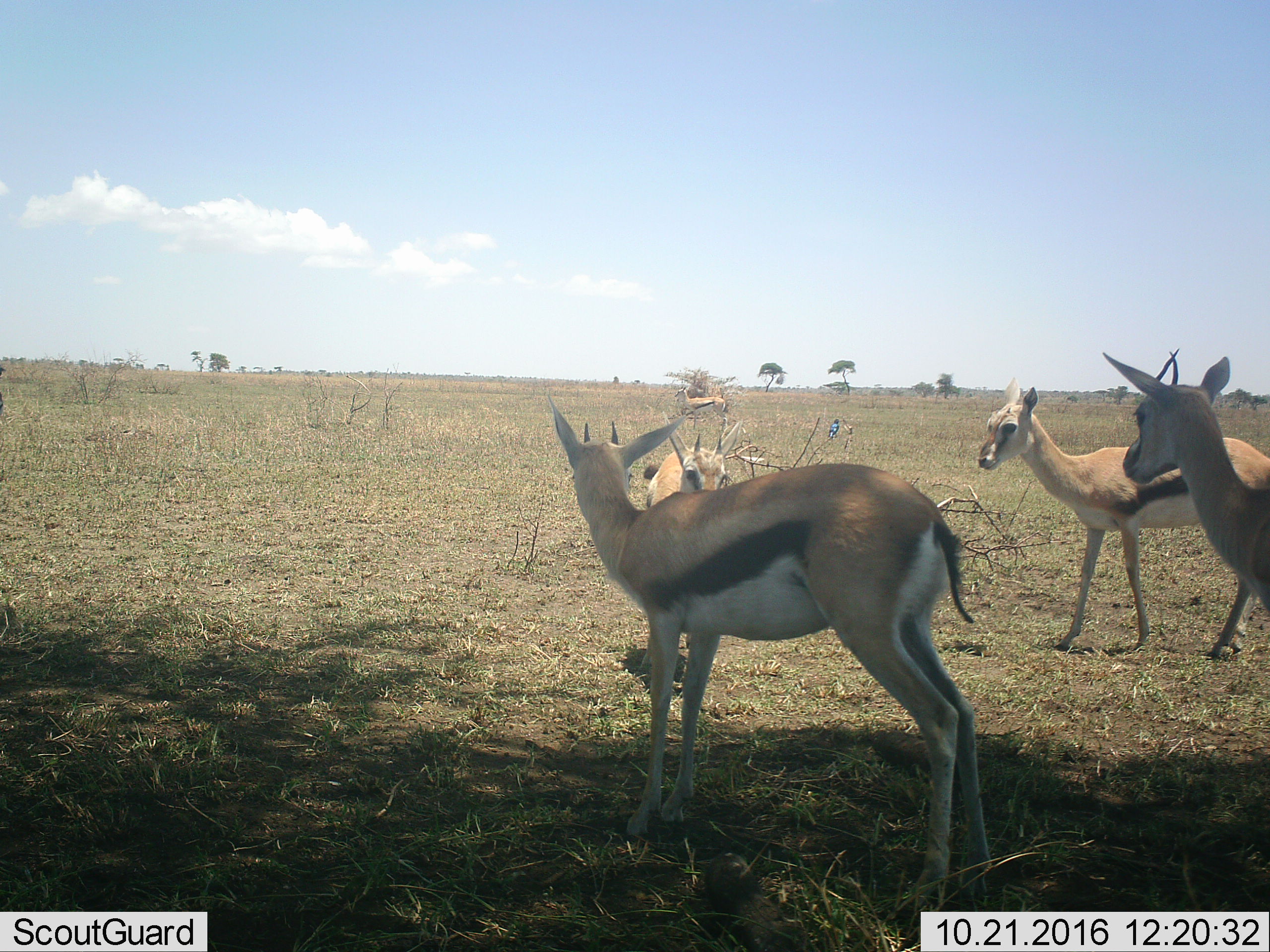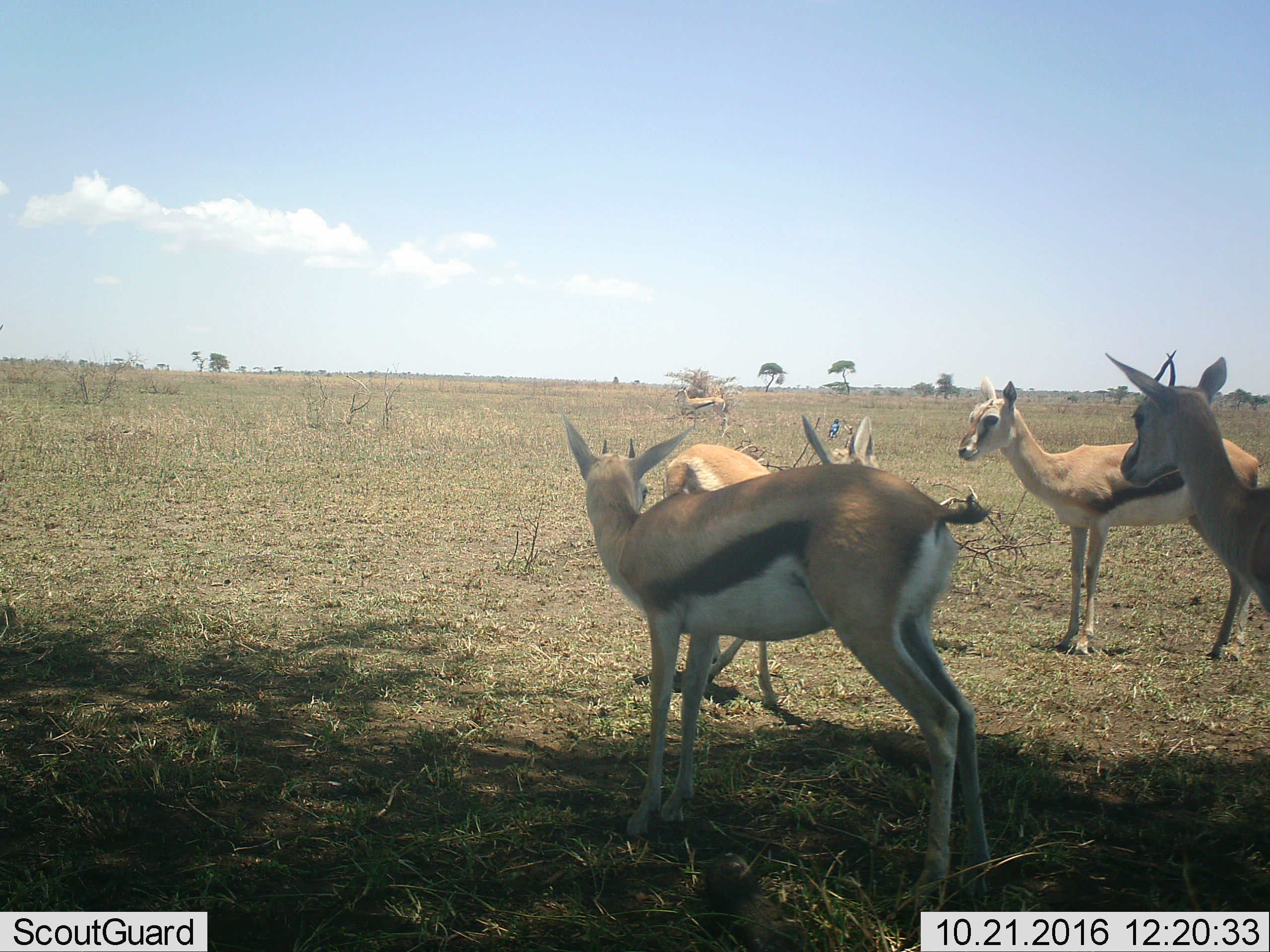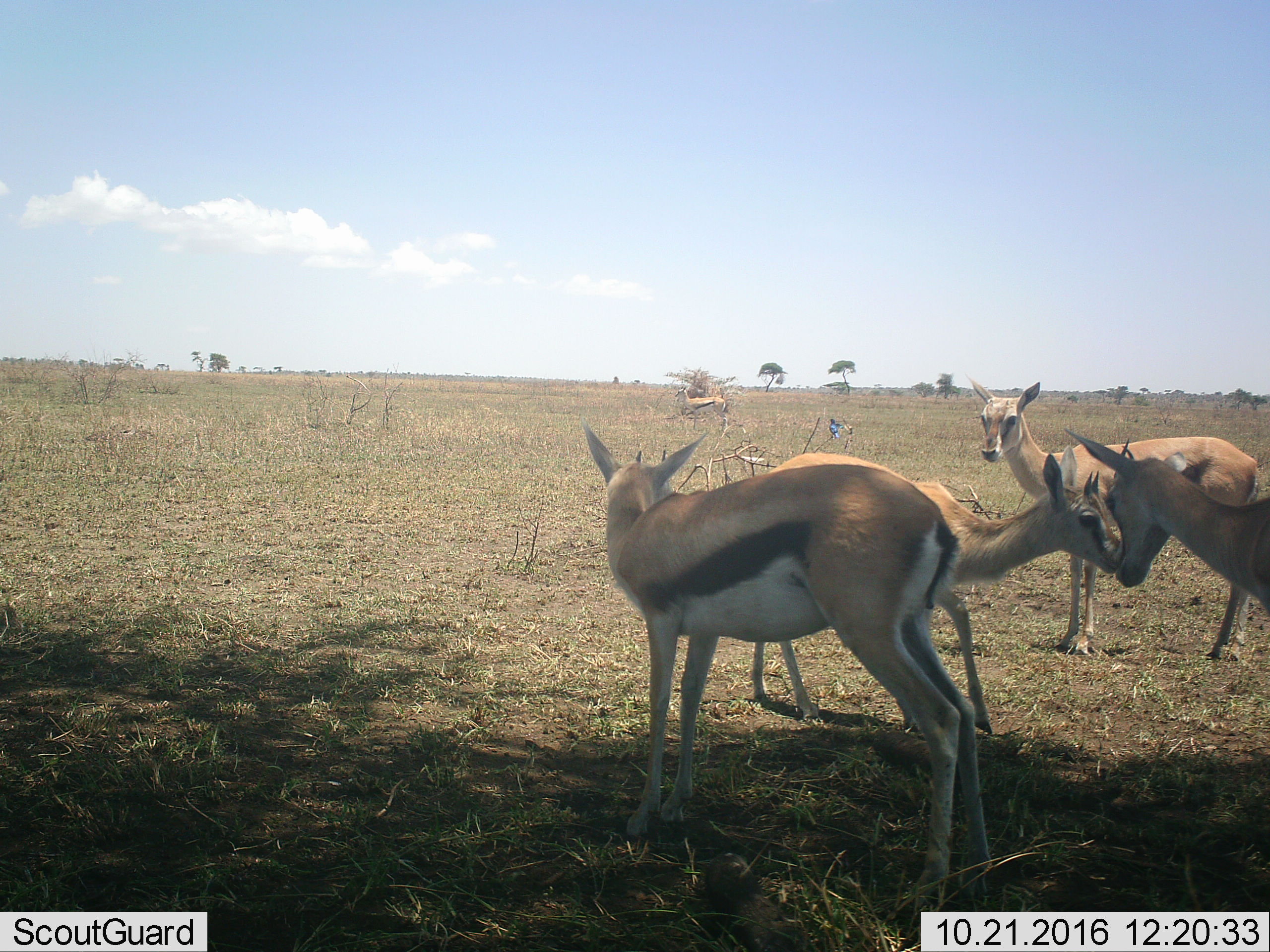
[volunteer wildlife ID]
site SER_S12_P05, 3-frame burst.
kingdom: Animalia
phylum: Chordata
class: Mammalia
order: Artiodactyla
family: Bovidae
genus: Eudorcas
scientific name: Eudorcas thomsonii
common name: thomson's gazelle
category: gazellethomsons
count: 5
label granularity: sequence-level